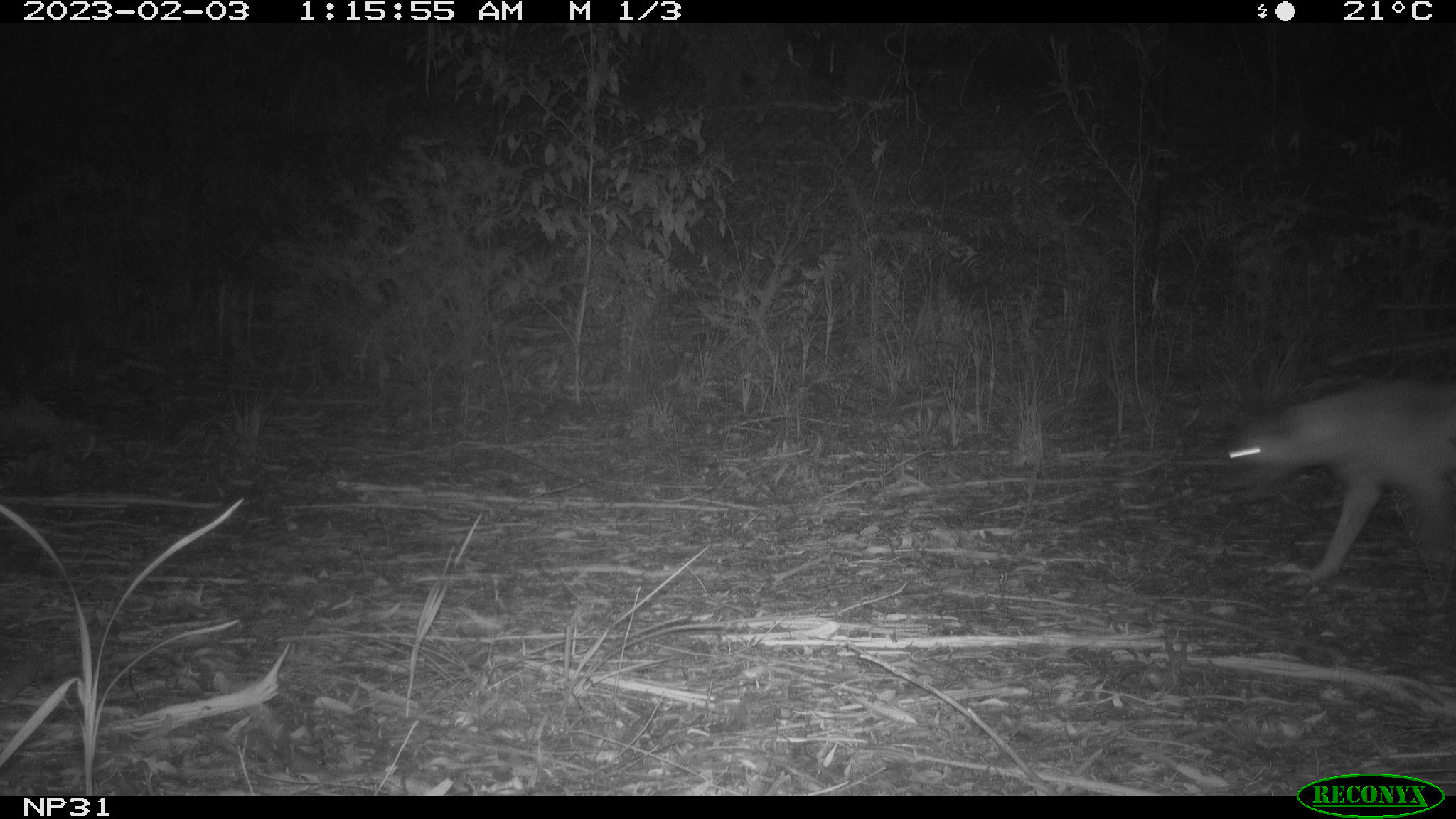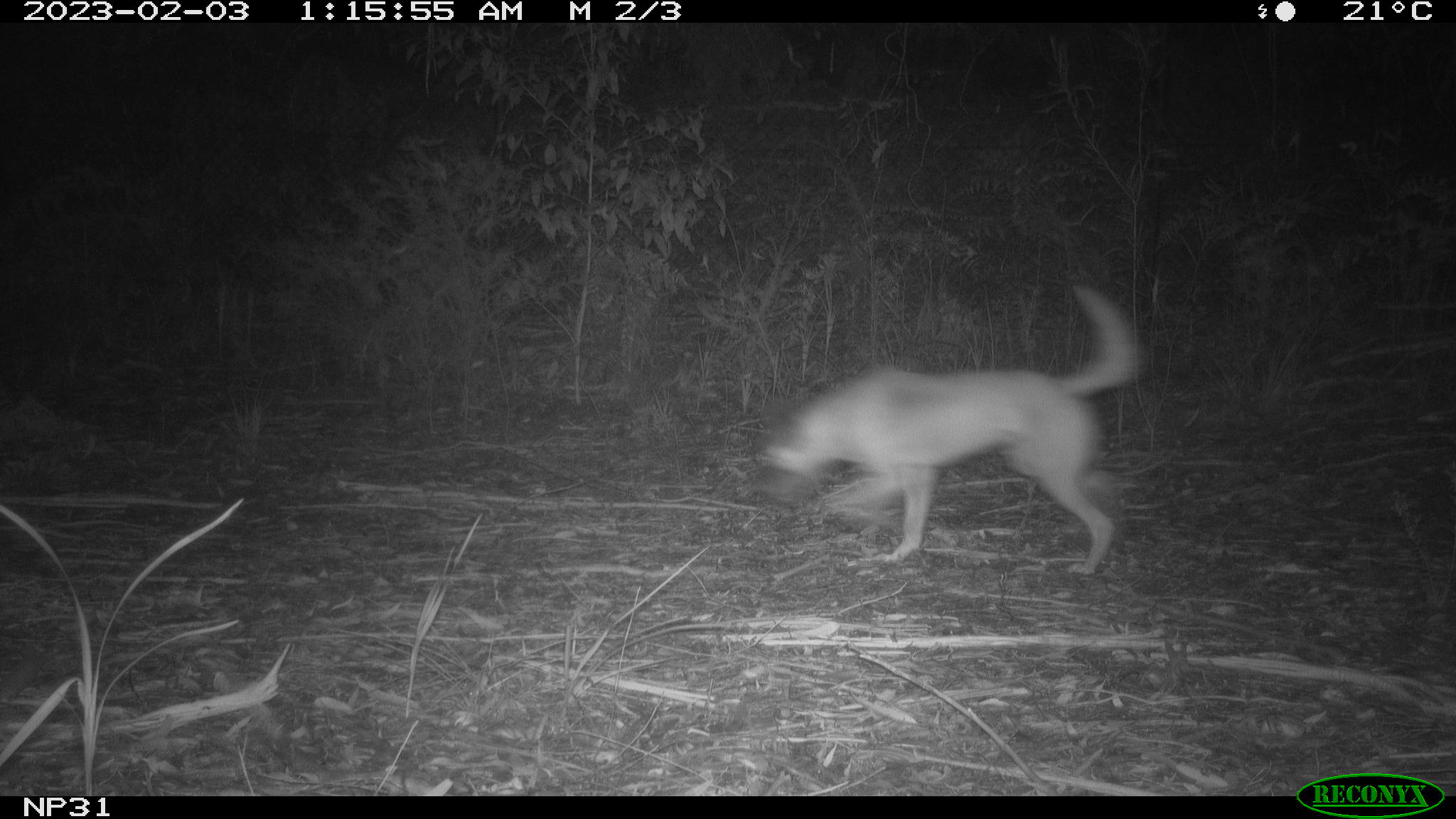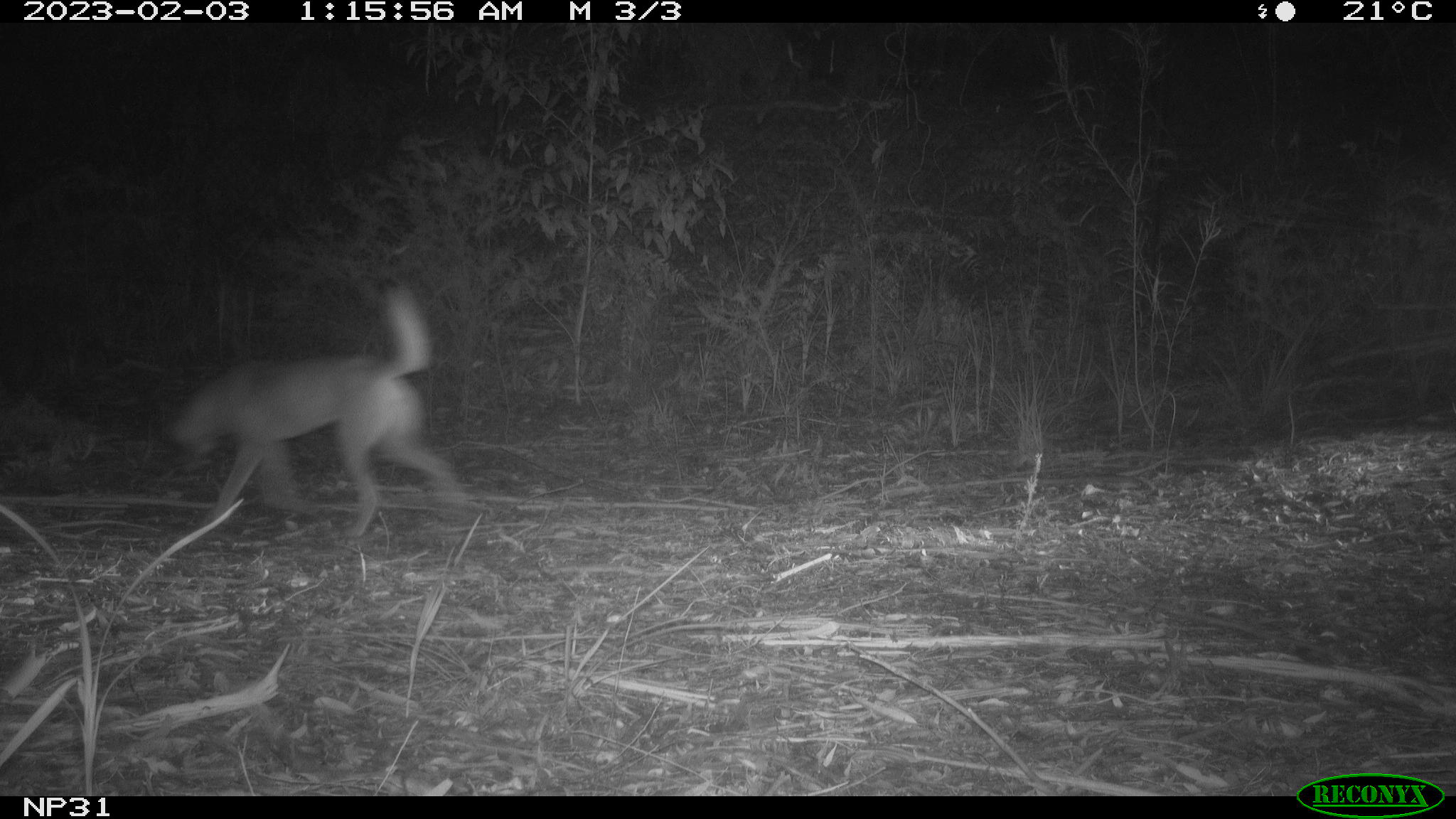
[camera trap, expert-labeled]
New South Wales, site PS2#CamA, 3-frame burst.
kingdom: Animalia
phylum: Chordata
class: Mammalia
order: Carnivora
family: Canidae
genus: Canis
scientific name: Canis familiaris dingo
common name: dingo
Dingo (Canis familiaris dingo).